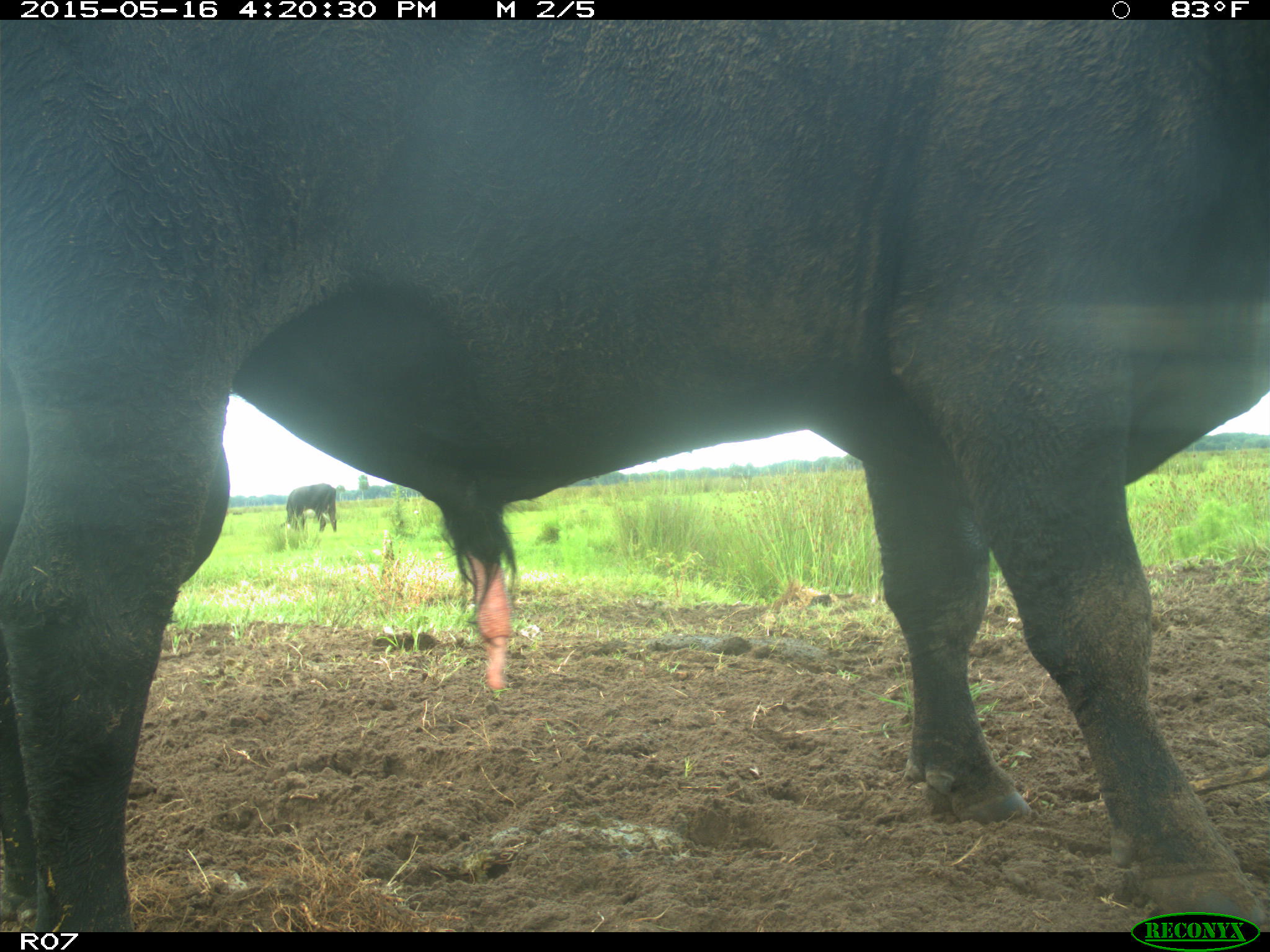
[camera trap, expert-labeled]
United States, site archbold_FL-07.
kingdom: Animalia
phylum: Chordata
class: Mammalia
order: Artiodactyla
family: Bovidae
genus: Bos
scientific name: Bos taurus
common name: domestic cow